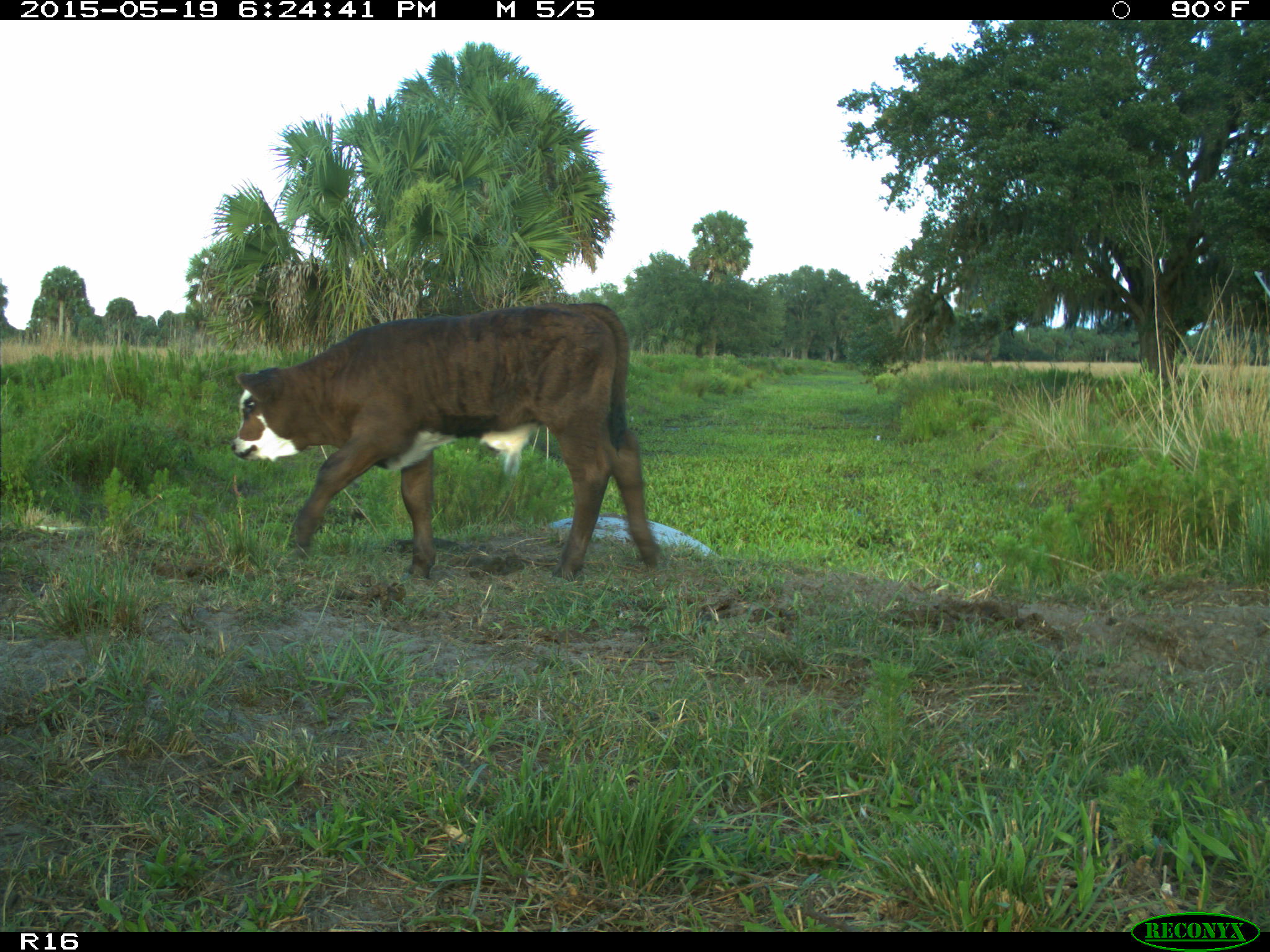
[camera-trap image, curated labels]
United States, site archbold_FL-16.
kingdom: Animalia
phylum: Chordata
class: Mammalia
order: Artiodactyla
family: Bovidae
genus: Bos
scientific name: Bos taurus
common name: domestic cow